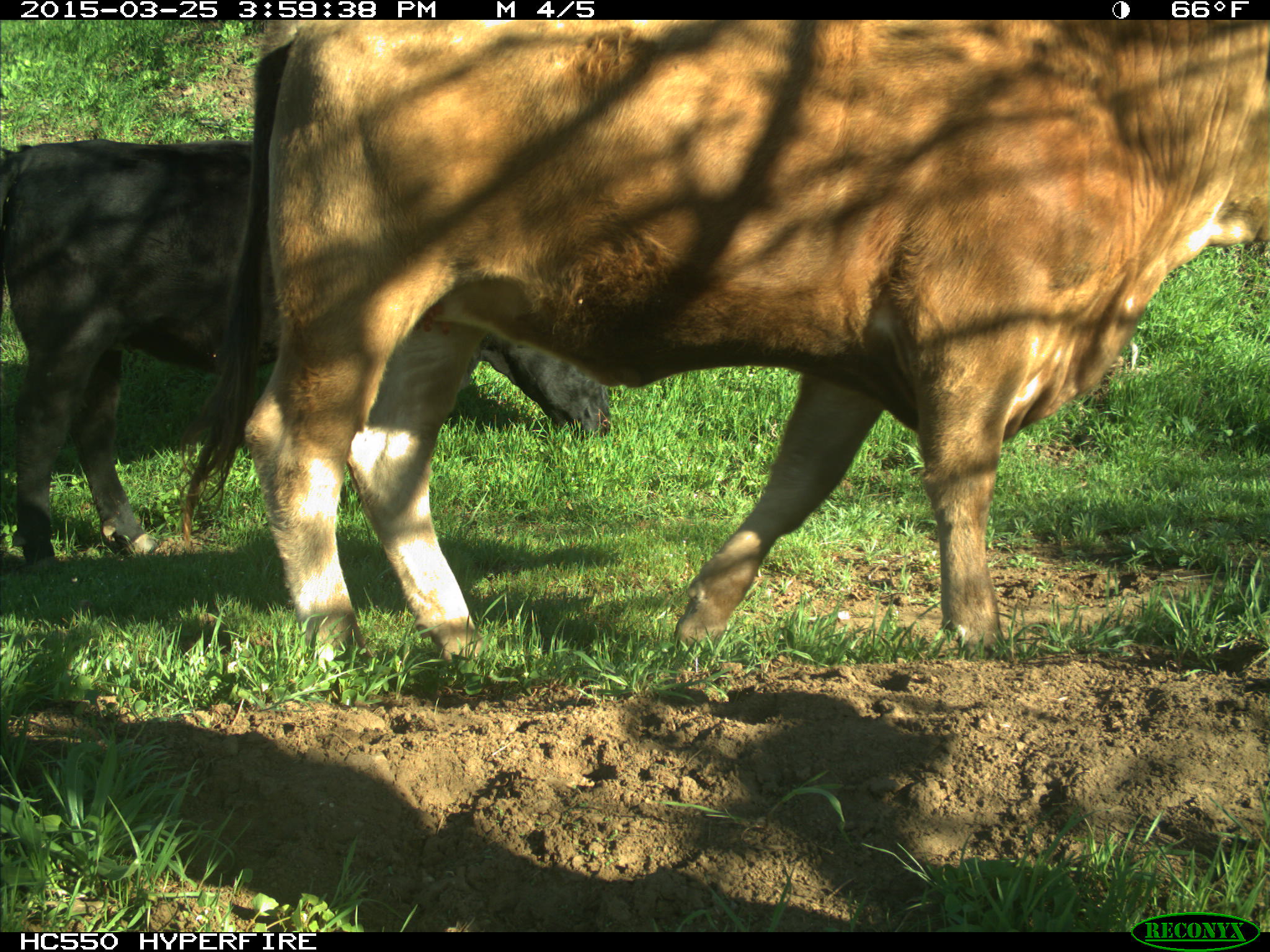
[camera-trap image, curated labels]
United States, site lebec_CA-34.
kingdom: Animalia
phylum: Chordata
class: Mammalia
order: Artiodactyla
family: Bovidae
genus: Bos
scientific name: Bos taurus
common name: domestic cow